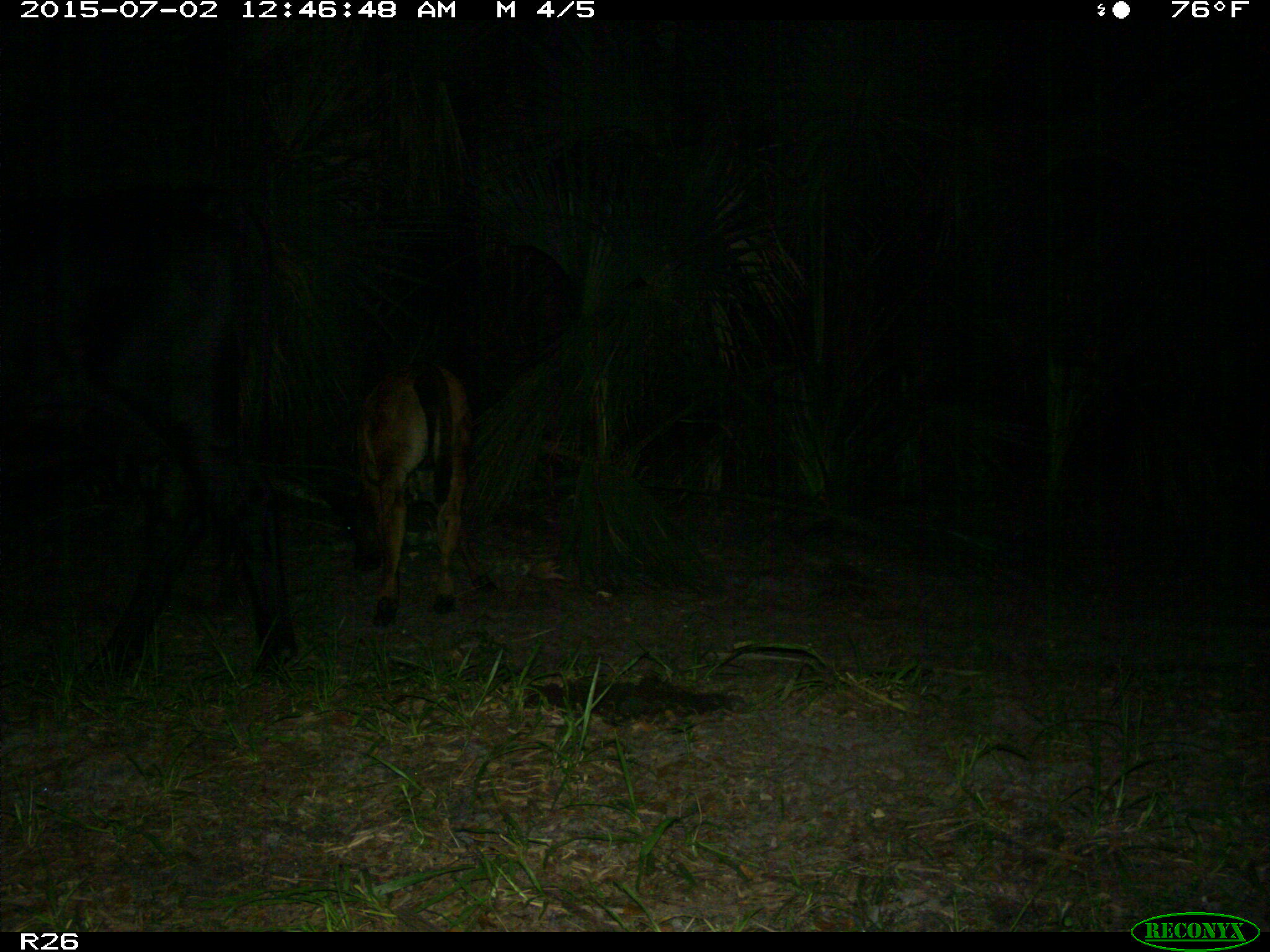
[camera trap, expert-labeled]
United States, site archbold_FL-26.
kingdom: Animalia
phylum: Chordata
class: Mammalia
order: Artiodactyla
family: Bovidae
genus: Bos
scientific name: Bos taurus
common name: domestic cow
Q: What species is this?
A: Bos taurus (domestic cow).